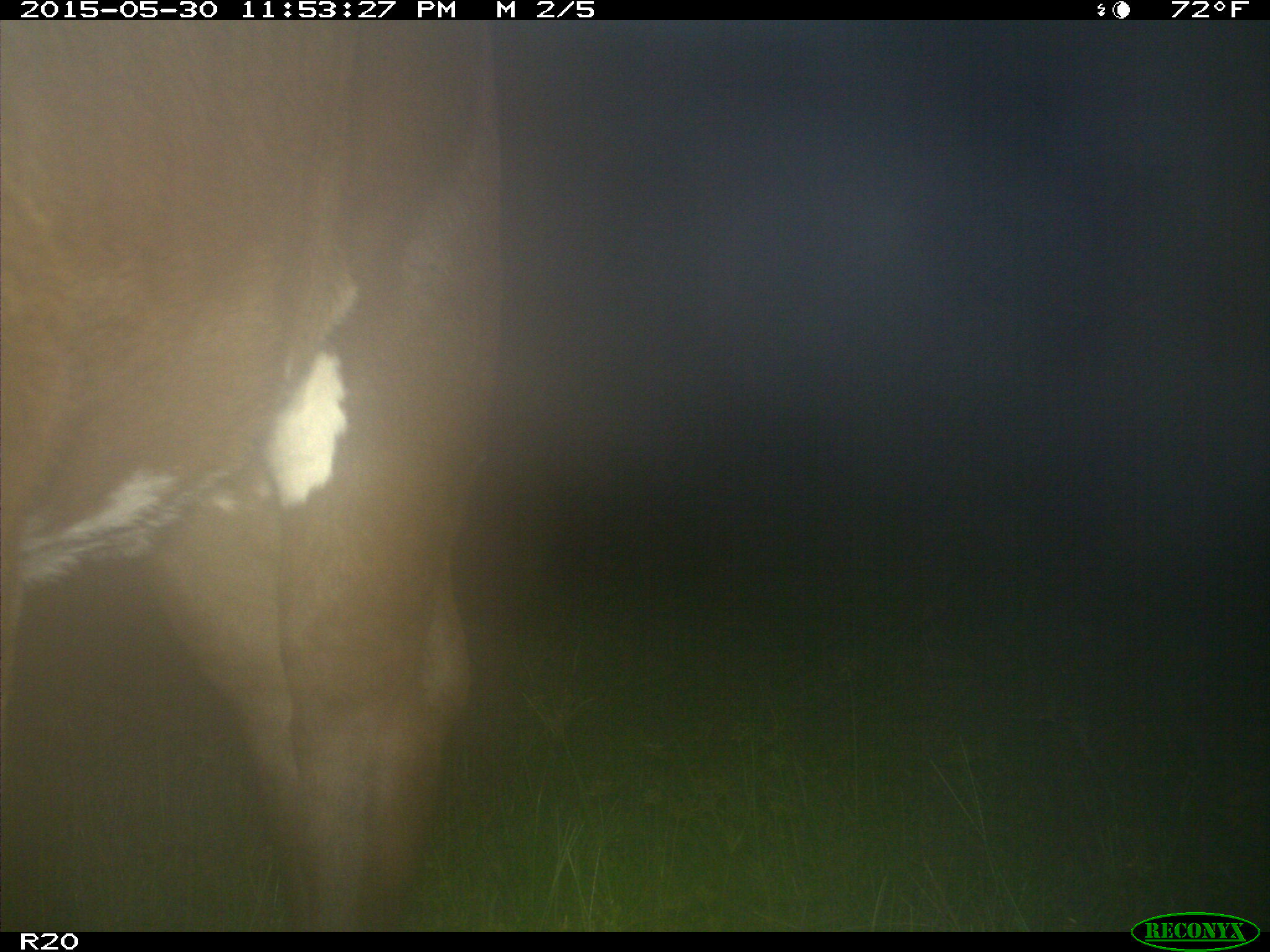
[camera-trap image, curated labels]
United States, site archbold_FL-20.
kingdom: Animalia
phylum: Chordata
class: Mammalia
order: Artiodactyla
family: Bovidae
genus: Bos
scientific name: Bos taurus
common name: domestic cow